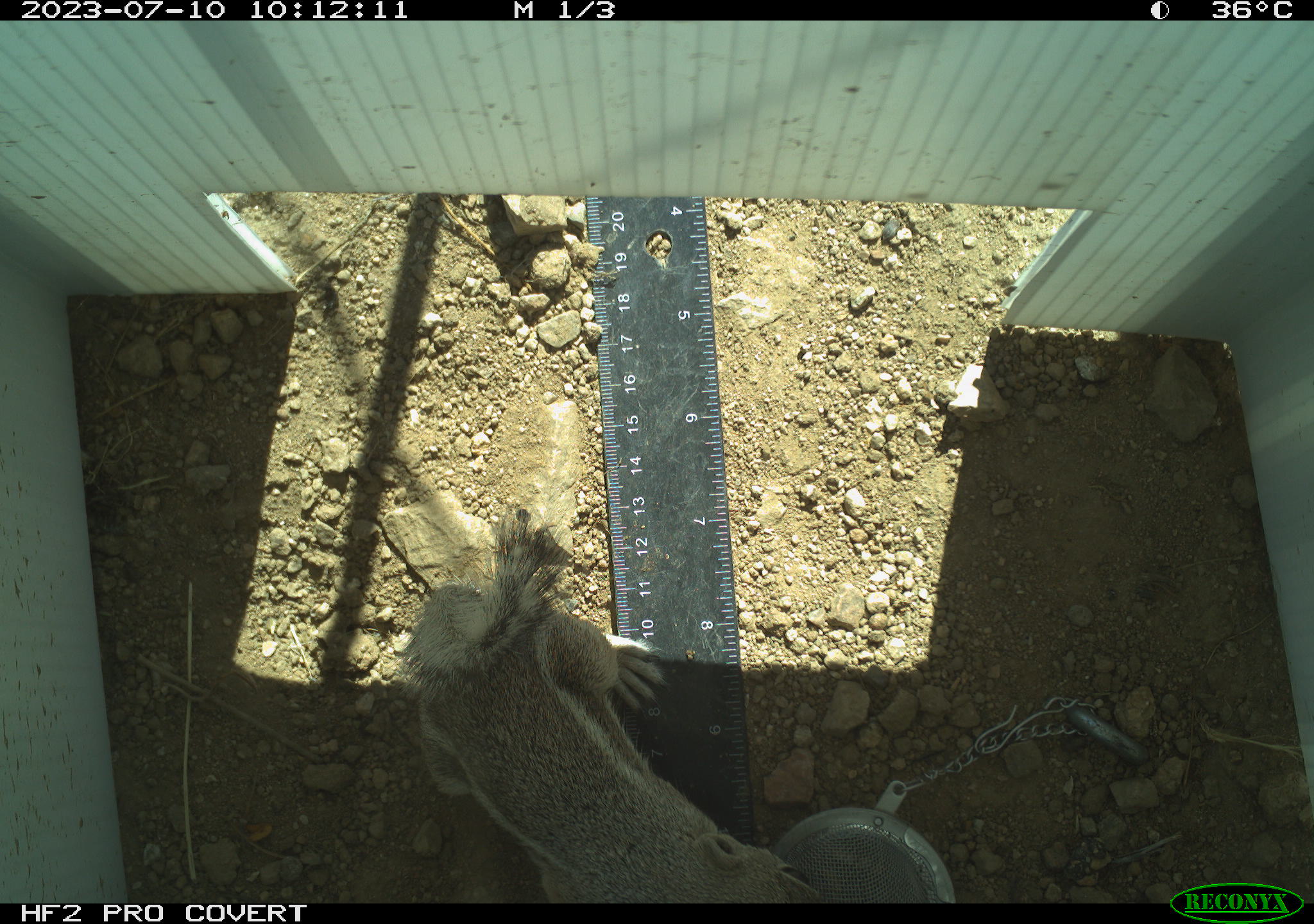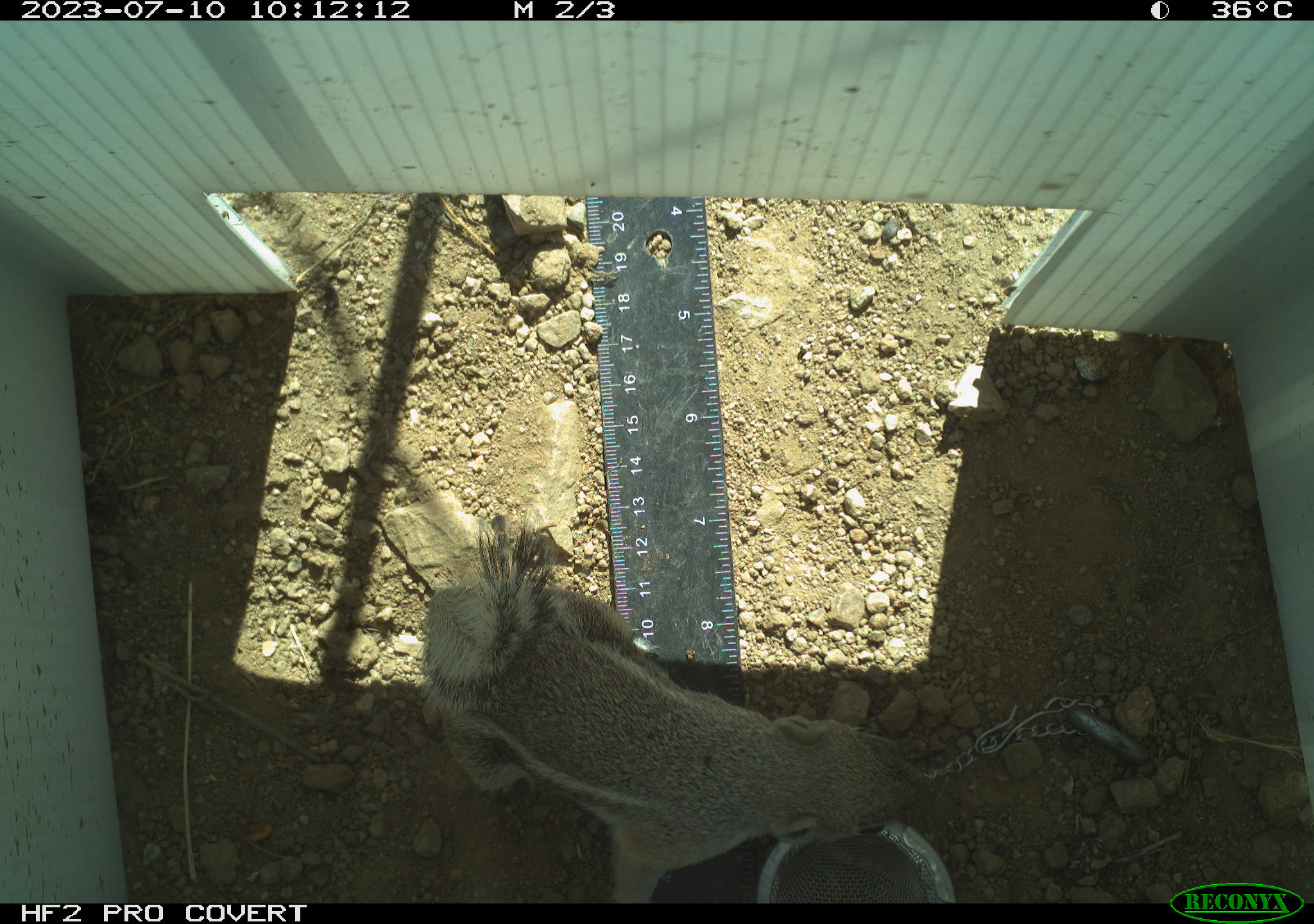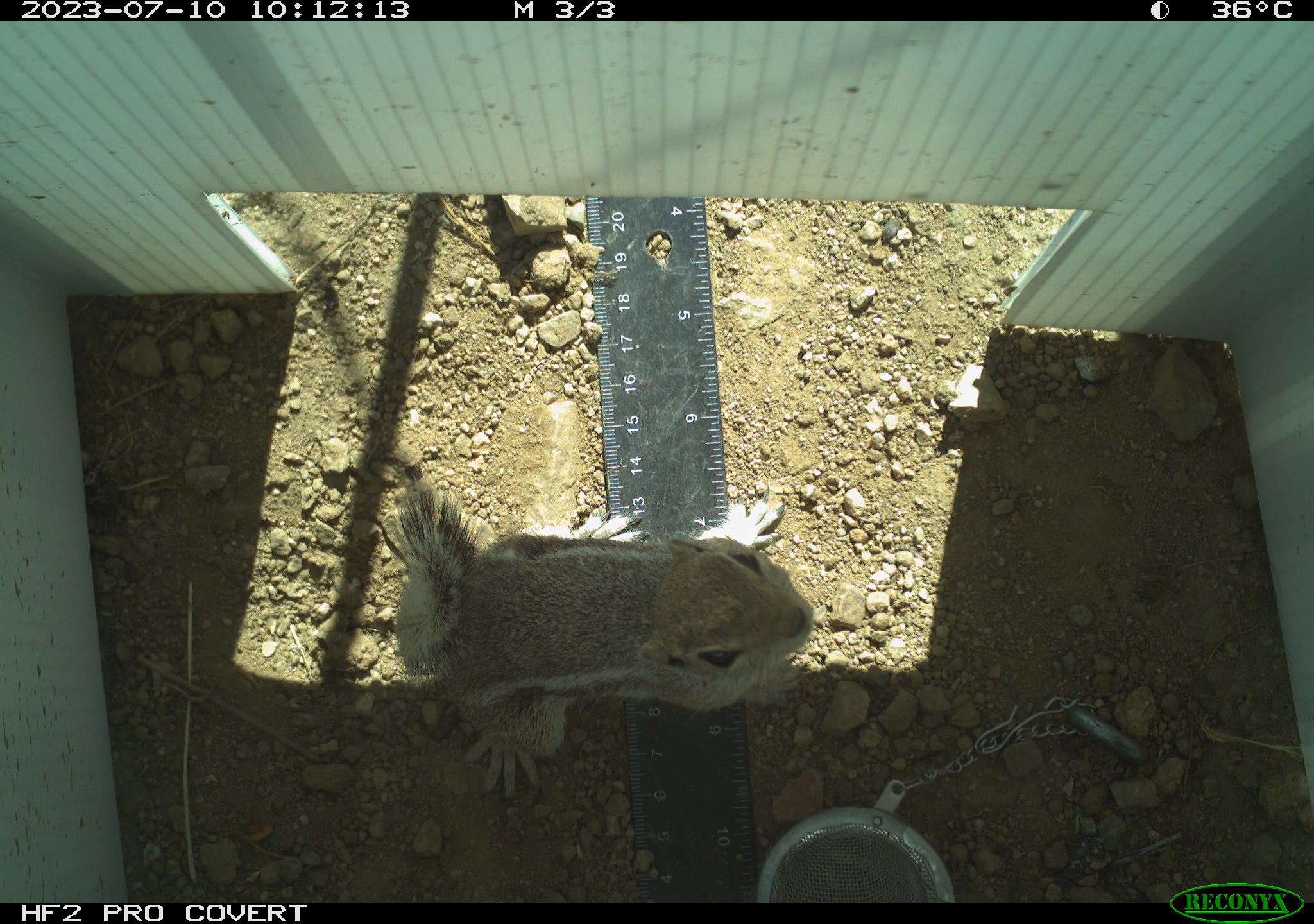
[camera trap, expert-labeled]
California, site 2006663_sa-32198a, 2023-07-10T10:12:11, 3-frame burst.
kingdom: Animalia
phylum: Chordata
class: Mammalia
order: Rodentia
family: Sciuridae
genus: Ammospermophilus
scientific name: Ammospermophilus leucurus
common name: white-tailed antelope squirrel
White-tailed antelope squirrel (Ammospermophilus leucurus).